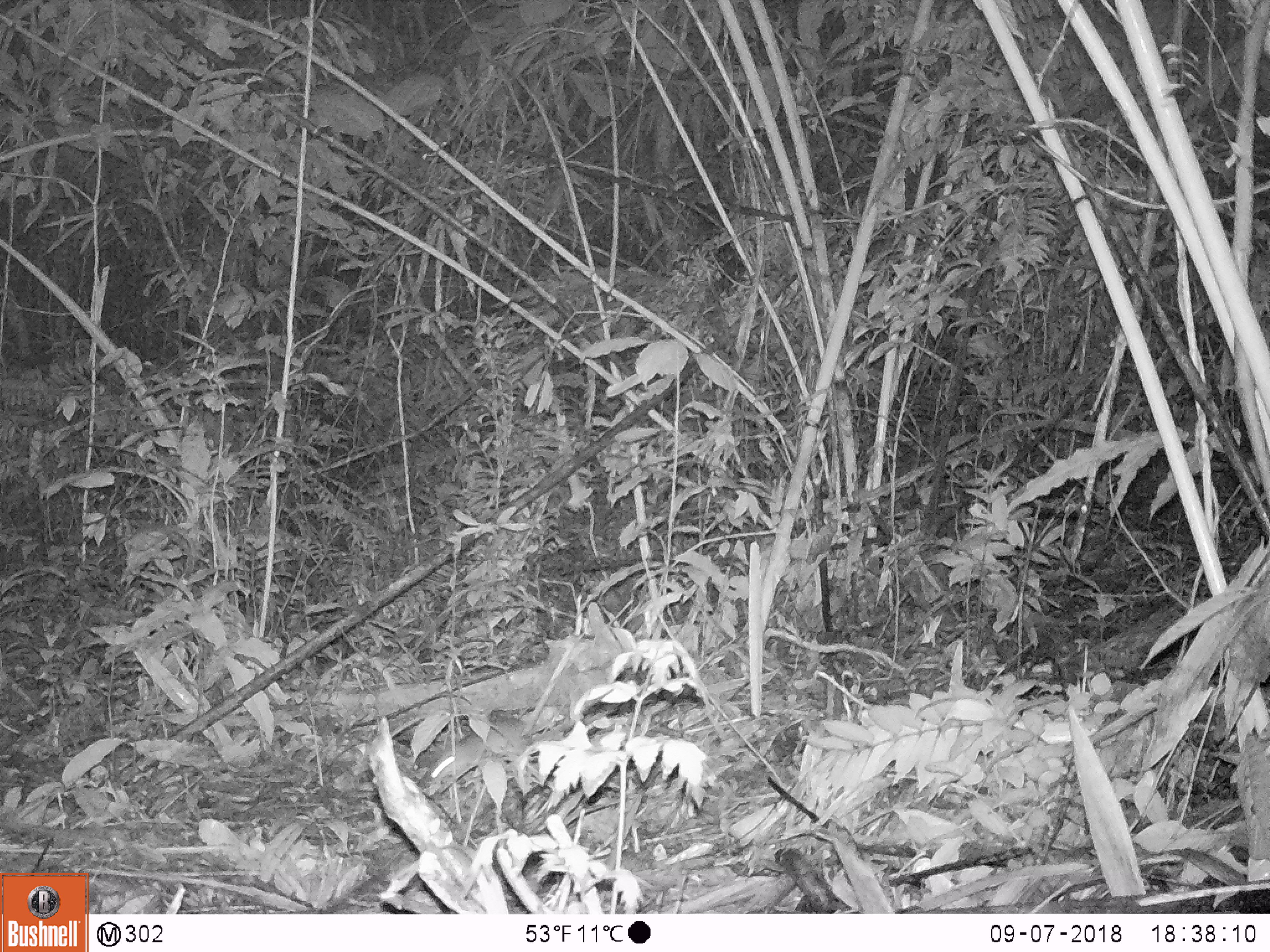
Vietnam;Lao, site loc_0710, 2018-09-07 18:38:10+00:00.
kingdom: Animalia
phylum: Chordata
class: Mammalia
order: Rodentia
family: Muridae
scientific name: Muridae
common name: old-world mice and rats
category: unidentified murid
Unidentified murid (old-world mice and rats) (Muridae). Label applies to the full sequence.